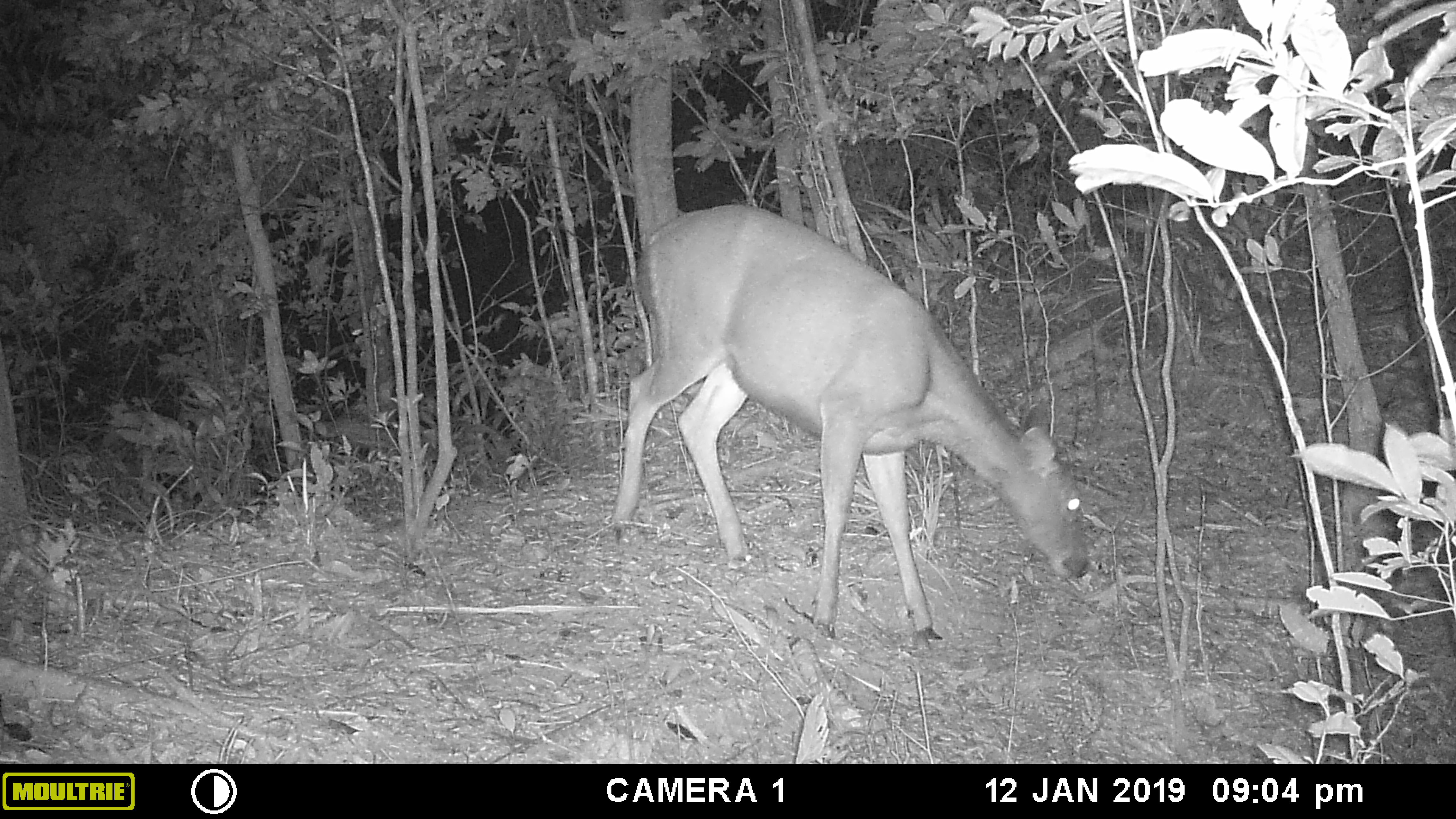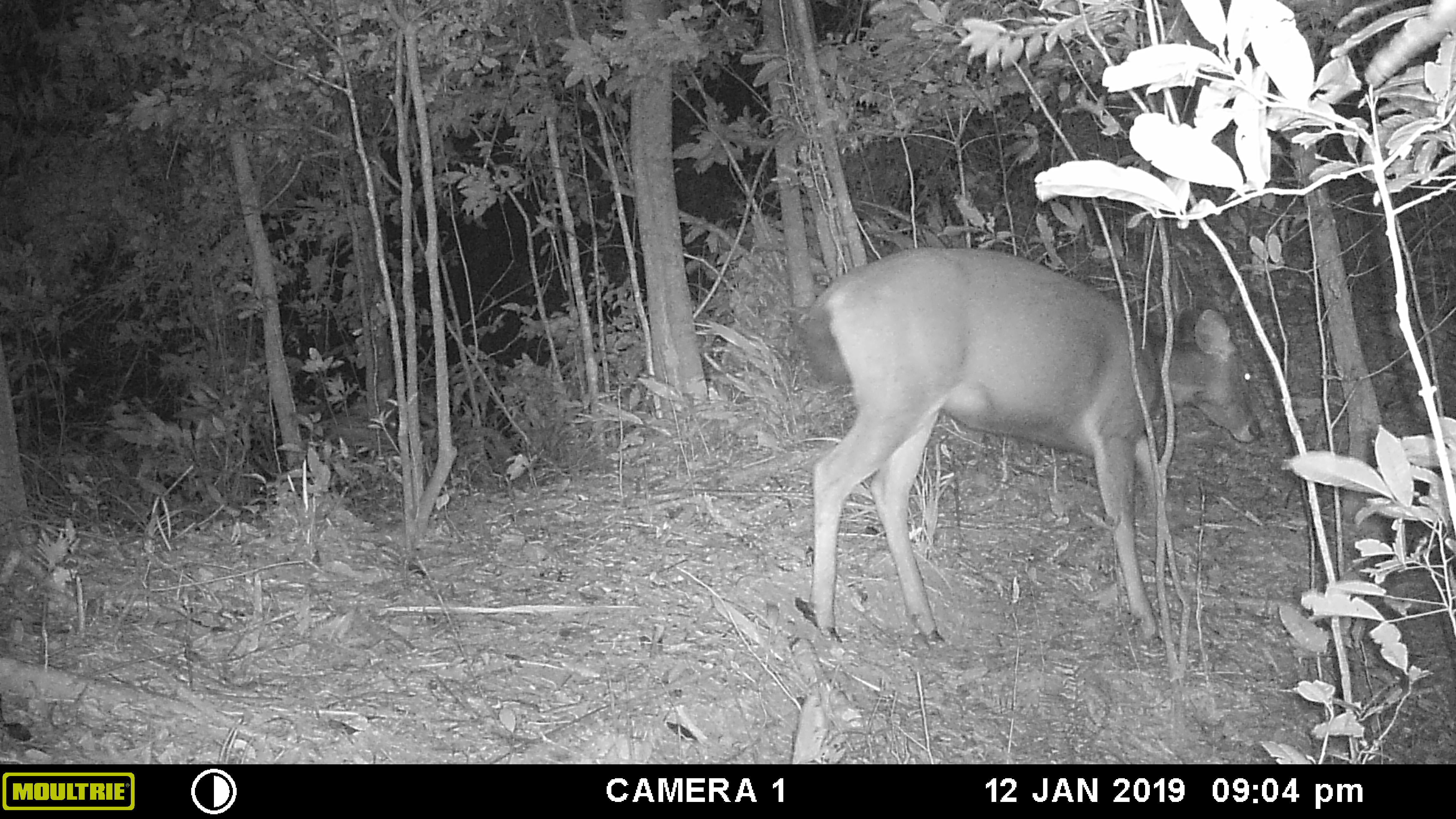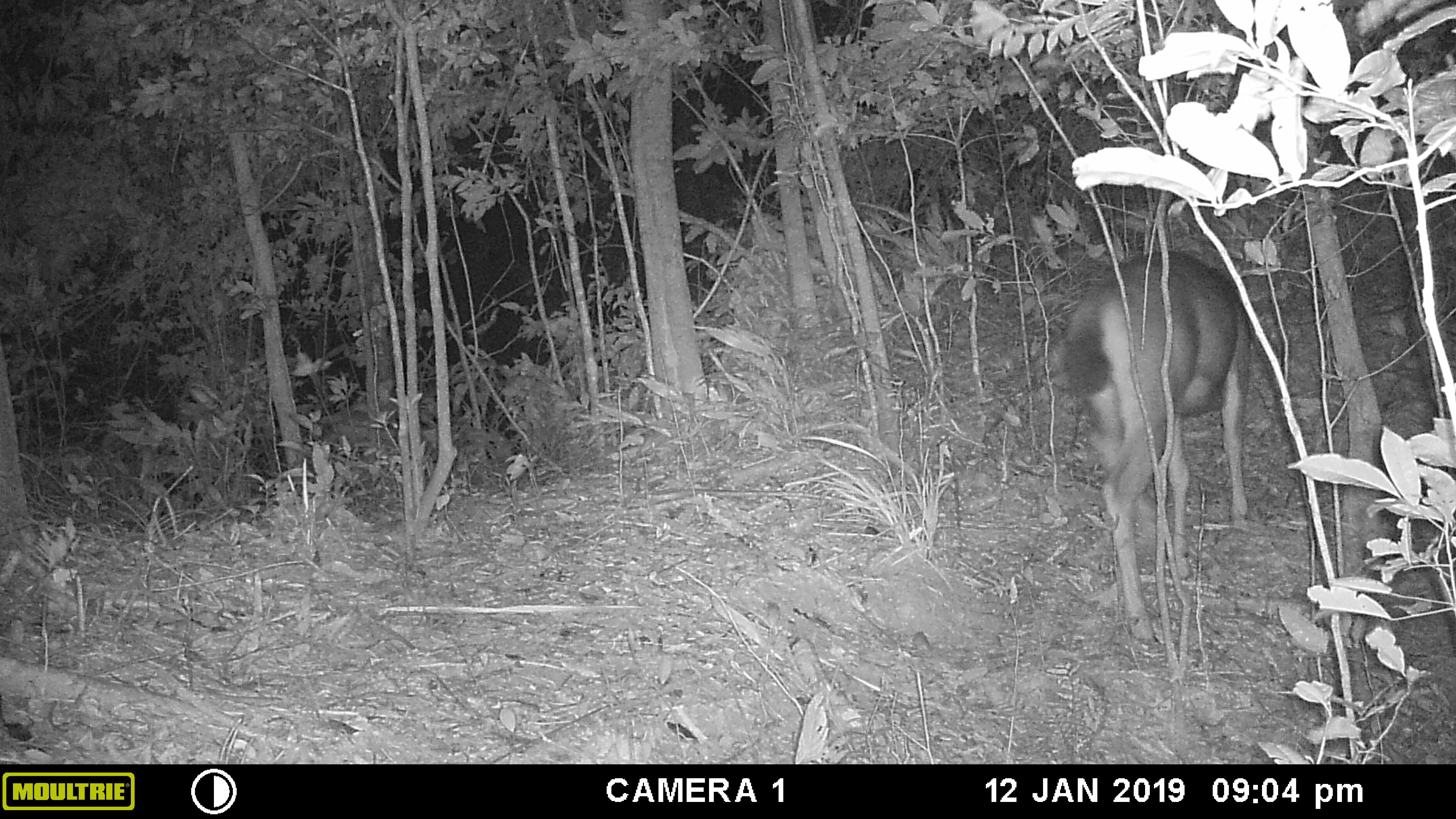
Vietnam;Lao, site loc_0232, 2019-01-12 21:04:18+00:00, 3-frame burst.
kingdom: Animalia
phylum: Chordata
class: Mammalia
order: Artiodactyla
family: Cervidae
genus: Rusa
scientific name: Rusa unicolor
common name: sambar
Sambar (Rusa unicolor). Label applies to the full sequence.